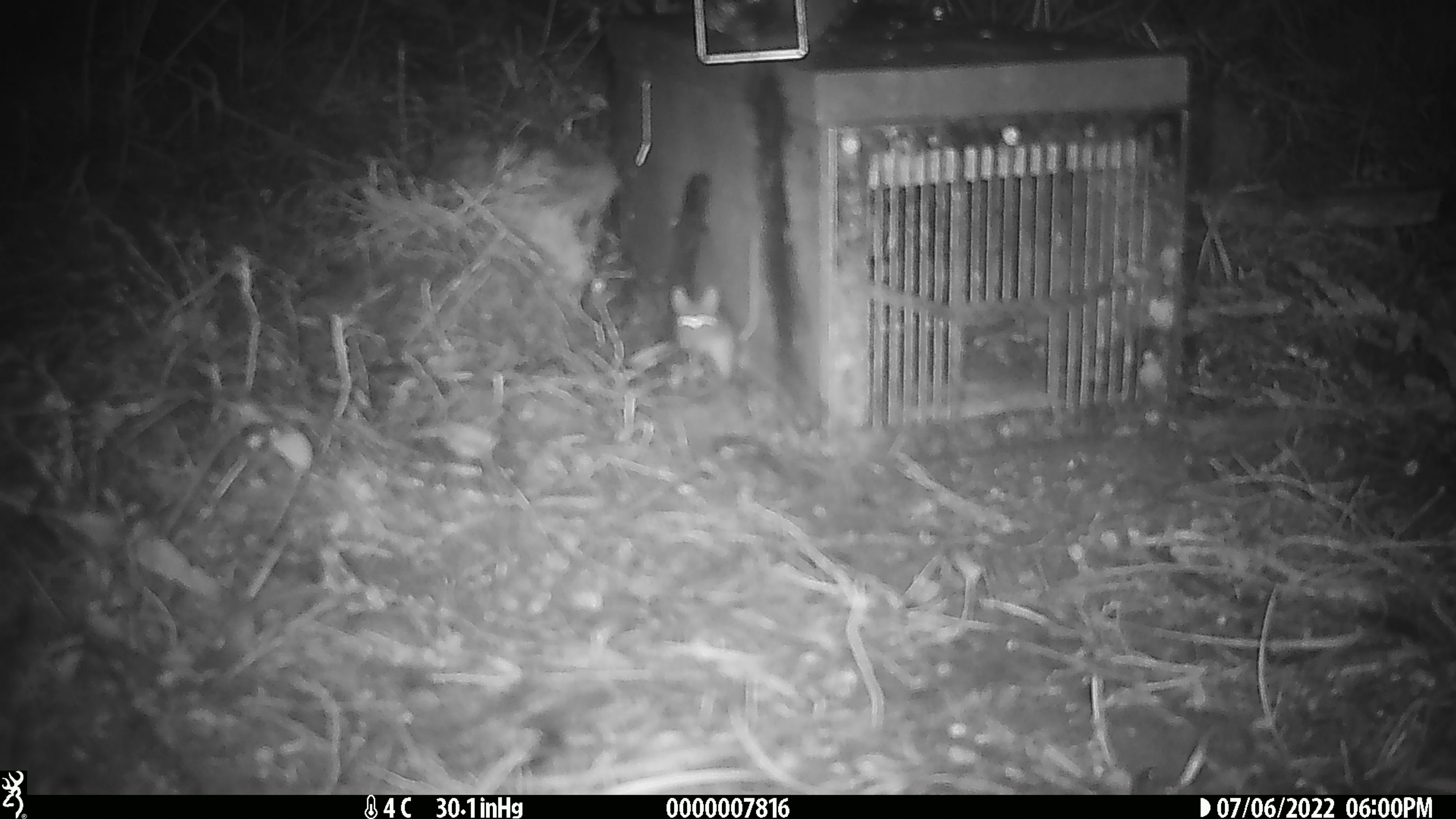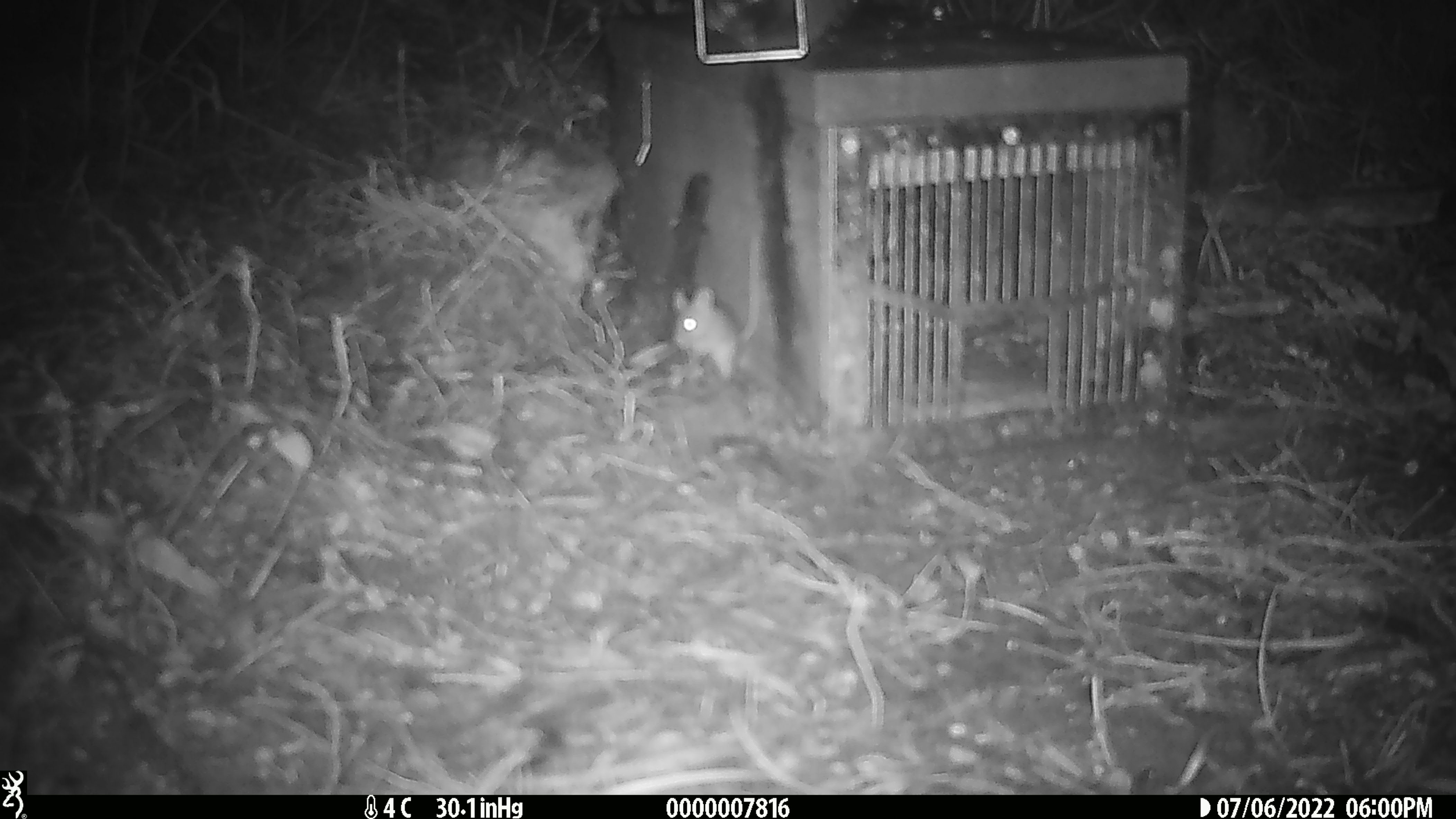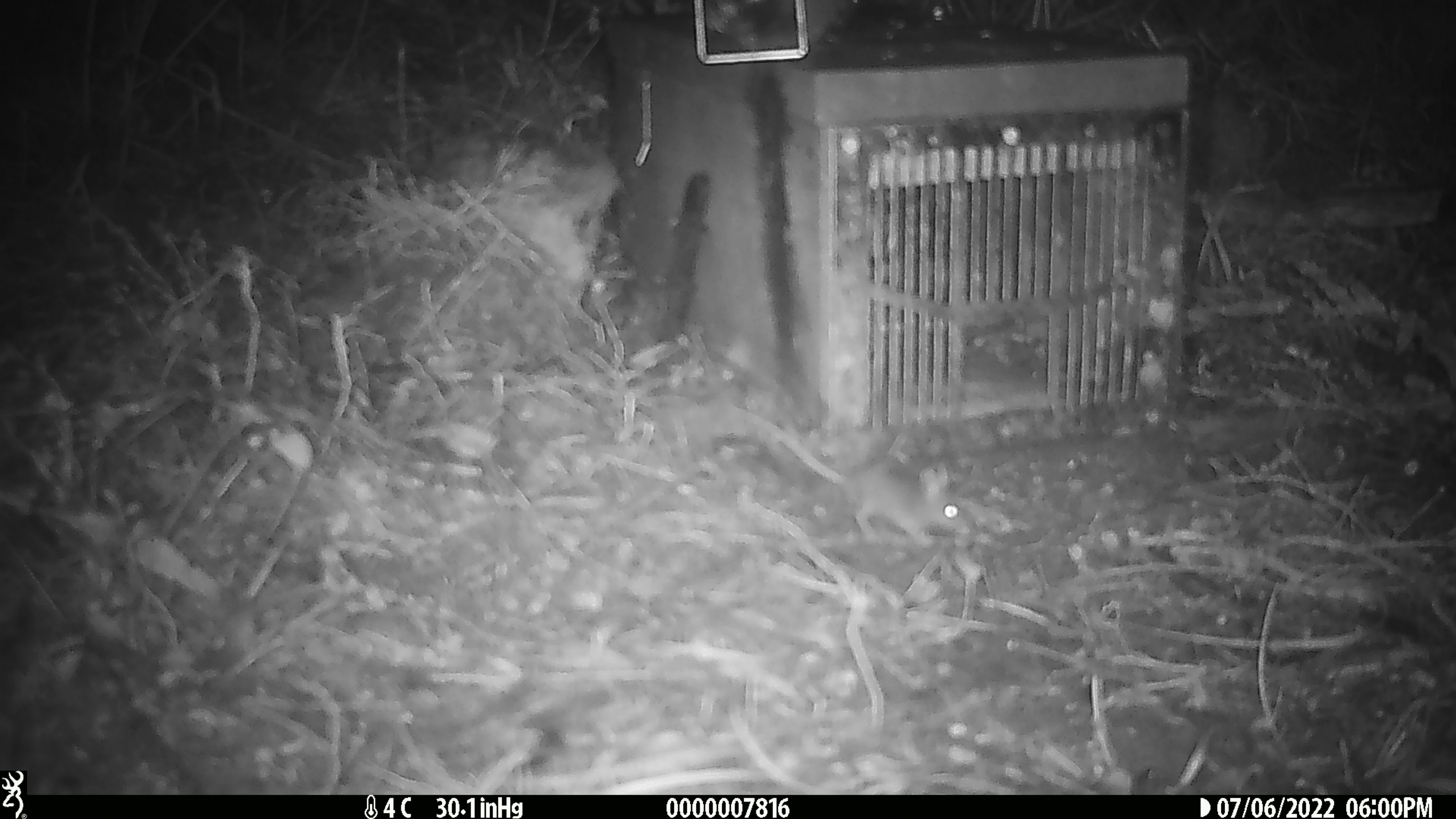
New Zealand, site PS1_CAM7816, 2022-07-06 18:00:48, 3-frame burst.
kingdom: Animalia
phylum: Chordata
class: Mammalia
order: Rodentia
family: Muridae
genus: Mus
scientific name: Mus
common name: mouse